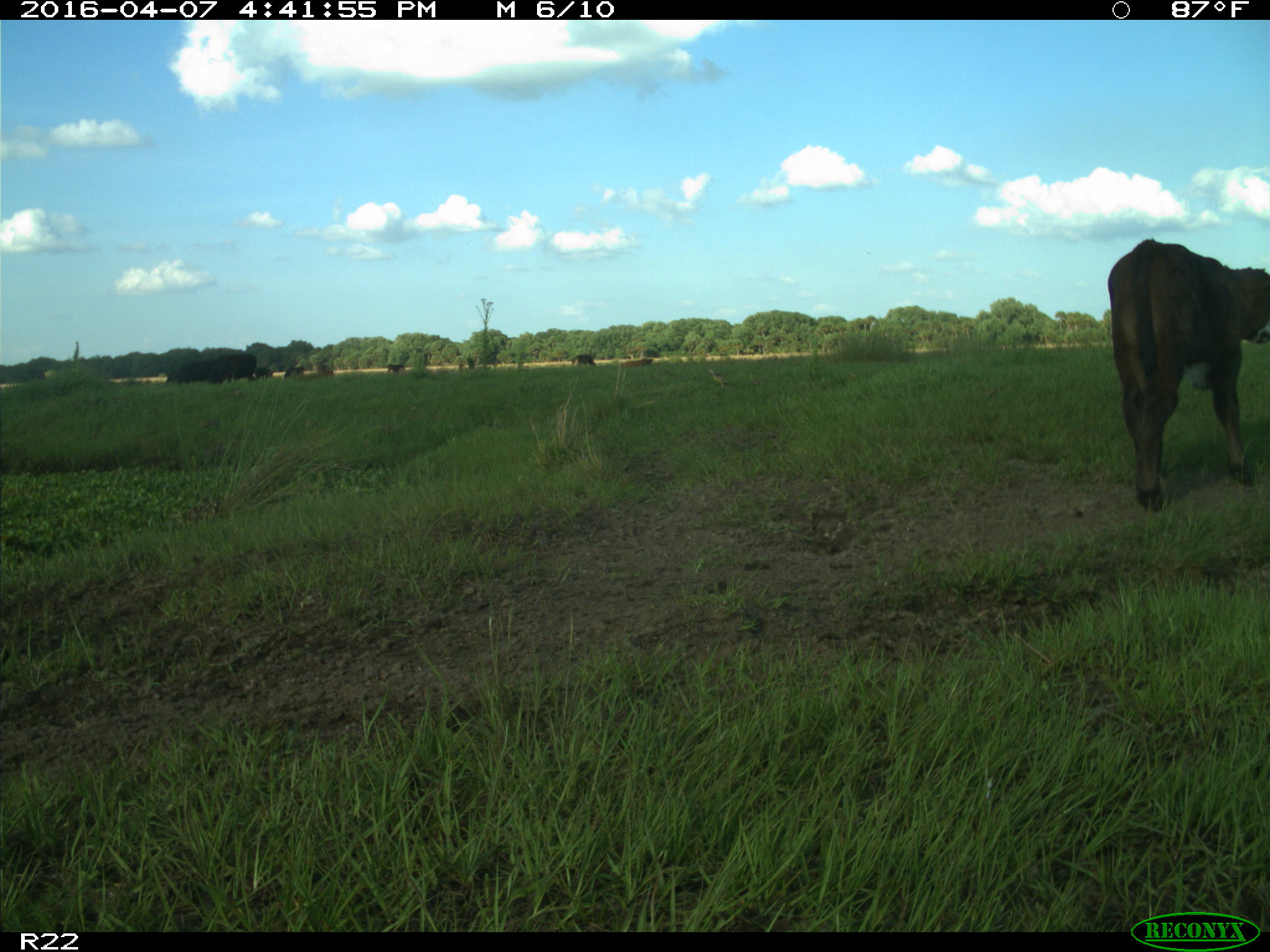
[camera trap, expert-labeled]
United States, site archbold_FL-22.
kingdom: Animalia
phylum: Chordata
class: Mammalia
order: Artiodactyla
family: Bovidae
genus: Bos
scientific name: Bos taurus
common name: domestic cow